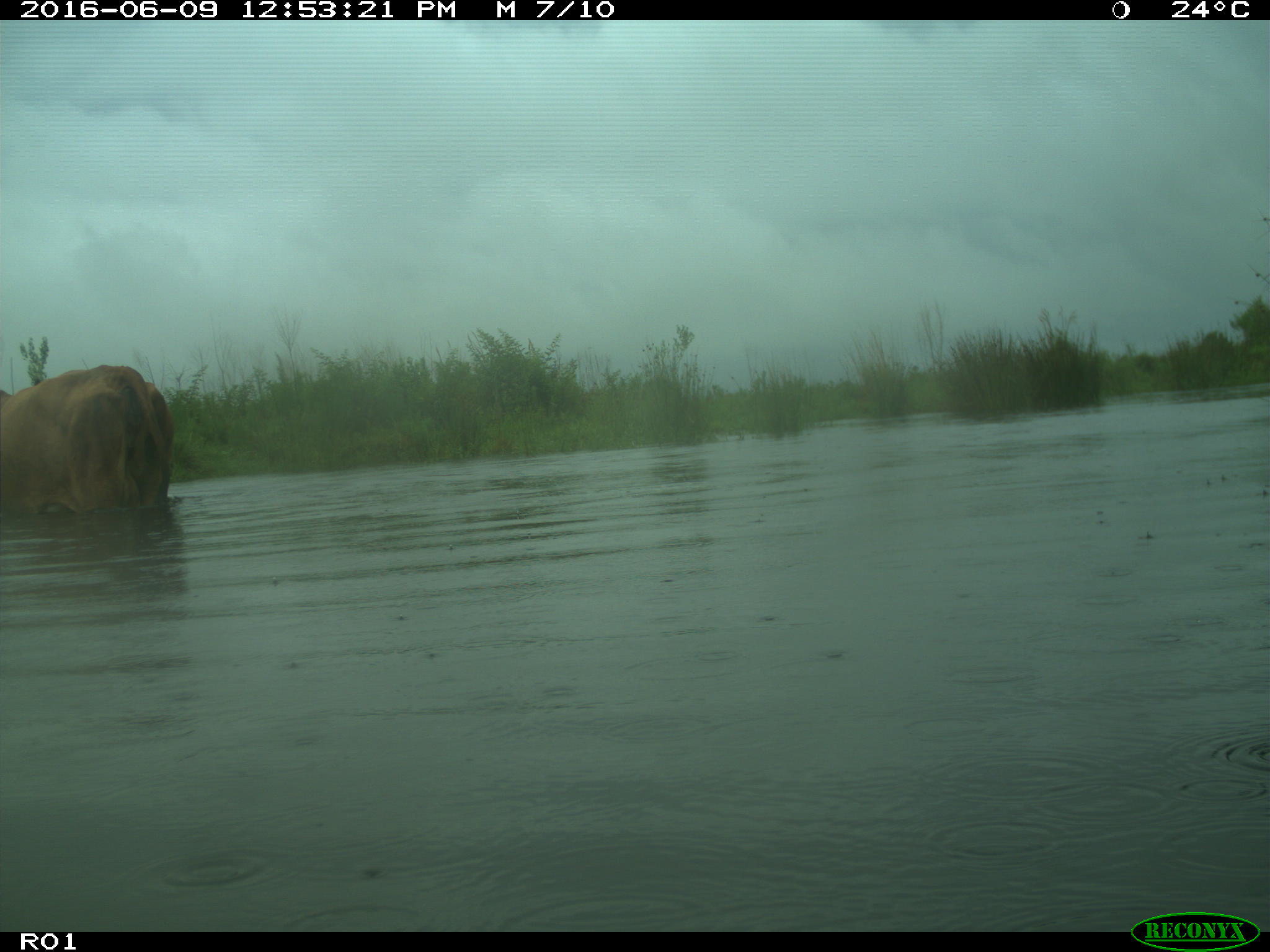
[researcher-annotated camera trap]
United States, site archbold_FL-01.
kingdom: Animalia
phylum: Chordata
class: Mammalia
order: Artiodactyla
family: Bovidae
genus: Bos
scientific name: Bos taurus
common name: domestic cow